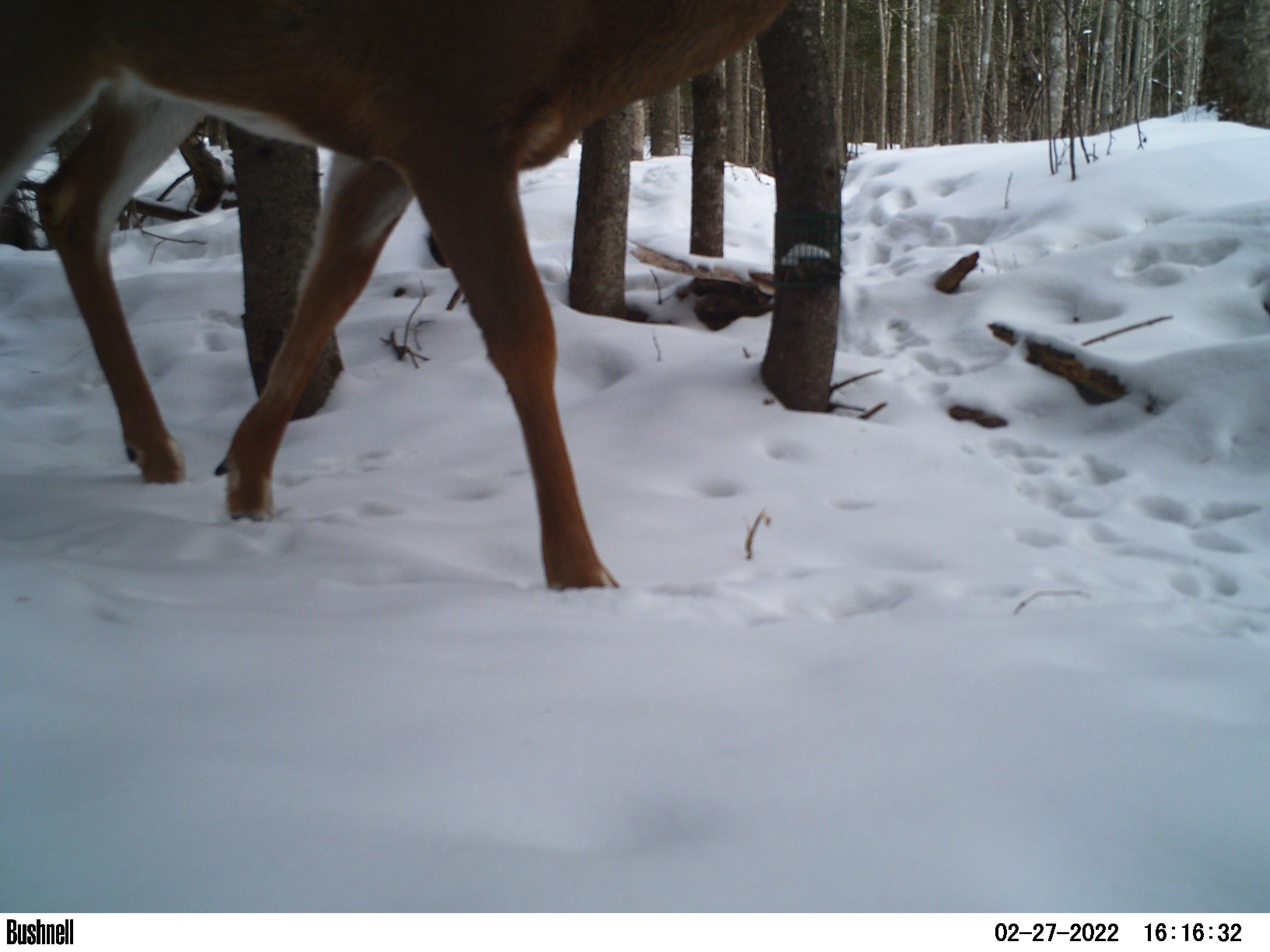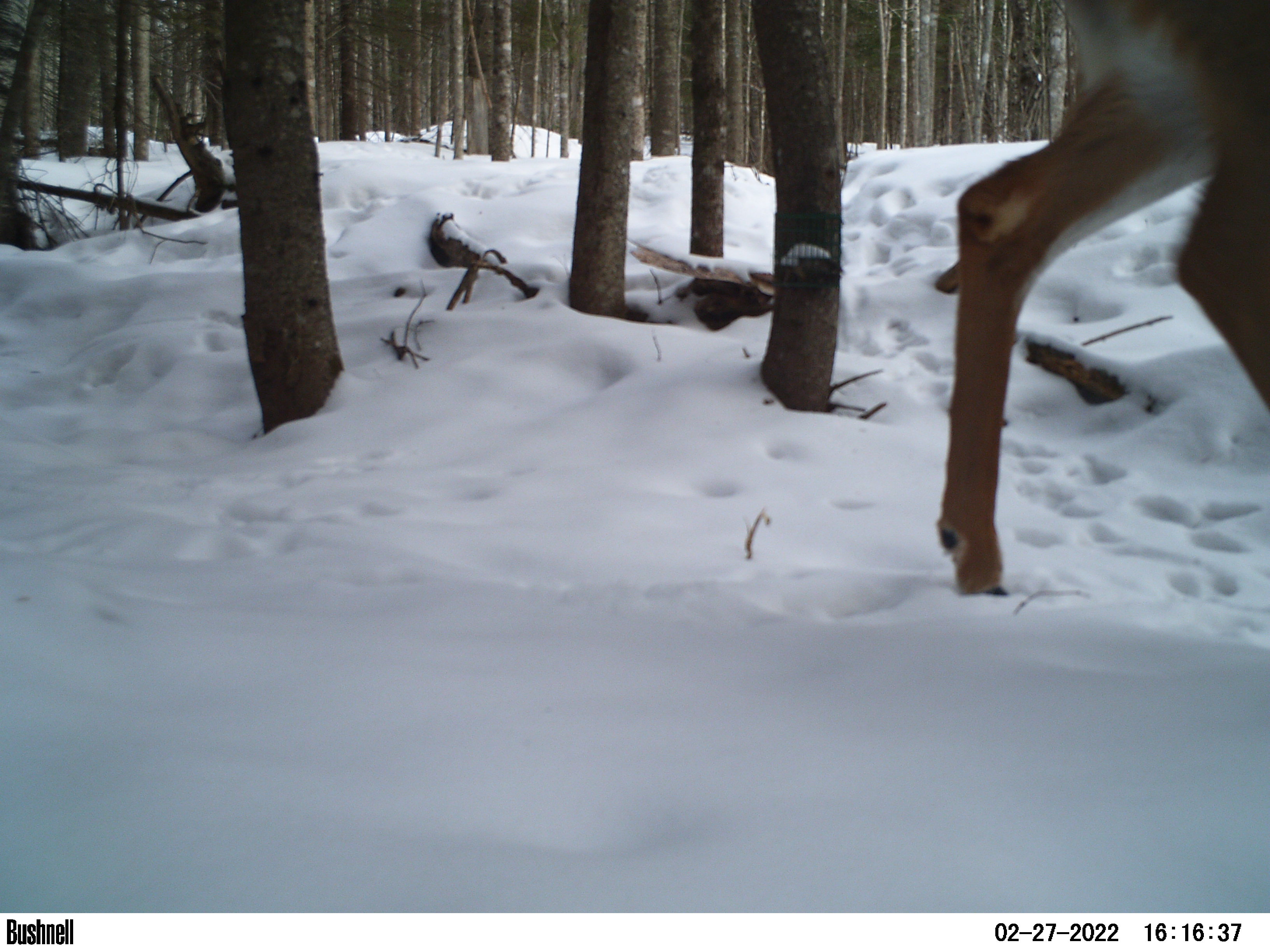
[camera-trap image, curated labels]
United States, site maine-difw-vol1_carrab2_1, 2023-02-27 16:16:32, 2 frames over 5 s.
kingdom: Animalia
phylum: Chordata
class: Mammalia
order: Artiodactyla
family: Cervidae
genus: Odocoileus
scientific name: Odocoileus virginianus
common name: white-tailed deer